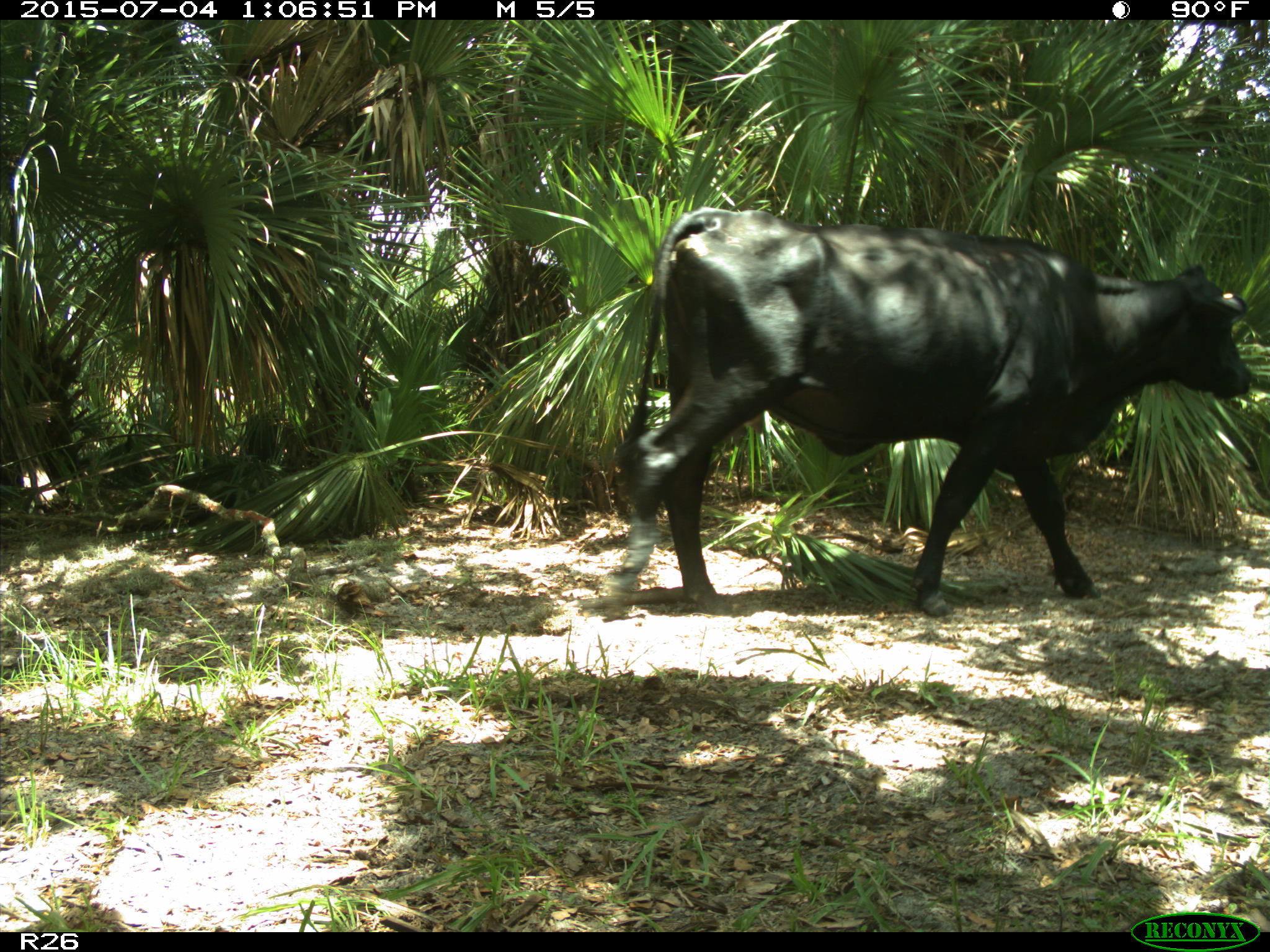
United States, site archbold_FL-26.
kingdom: Animalia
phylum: Chordata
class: Mammalia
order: Artiodactyla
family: Bovidae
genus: Bos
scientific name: Bos taurus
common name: domestic cow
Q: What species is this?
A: Bos taurus (domestic cow).